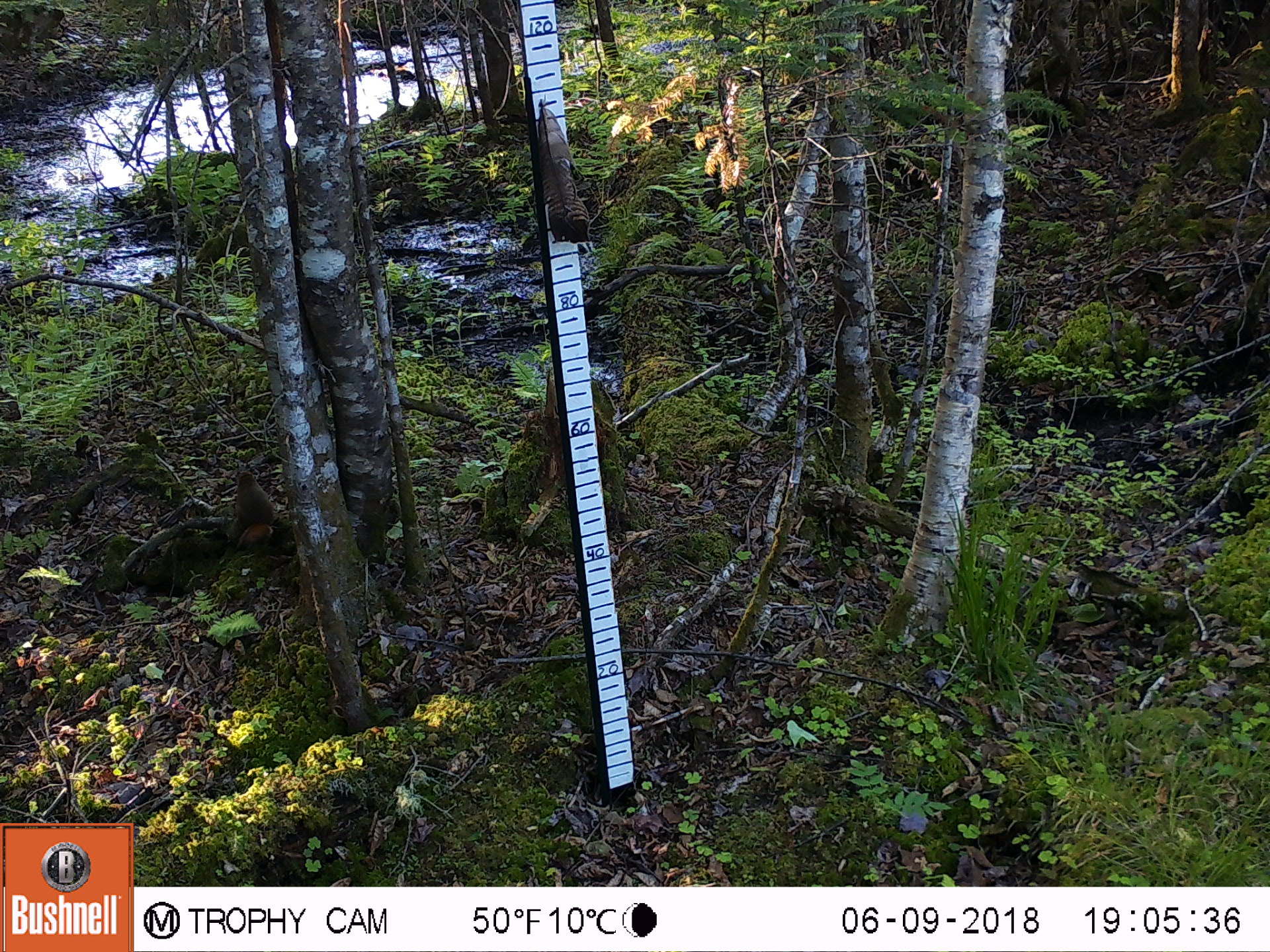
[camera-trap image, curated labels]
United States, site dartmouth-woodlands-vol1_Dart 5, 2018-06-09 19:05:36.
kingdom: Animalia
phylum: Chordata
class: Mammalia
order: Rodentia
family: Sciuridae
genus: Tamiasciurus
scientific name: Tamiasciurus hudsonicus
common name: red squirrel